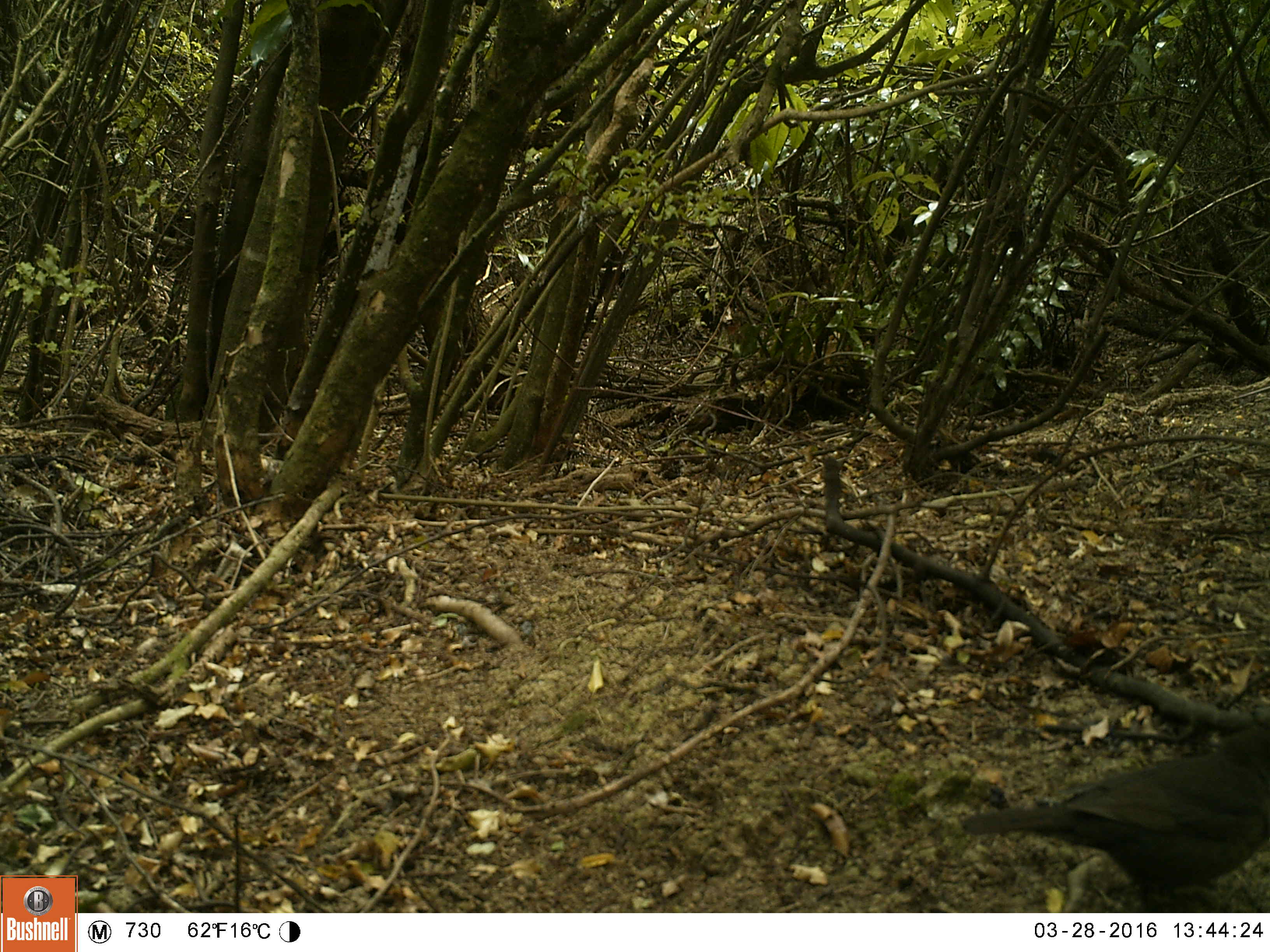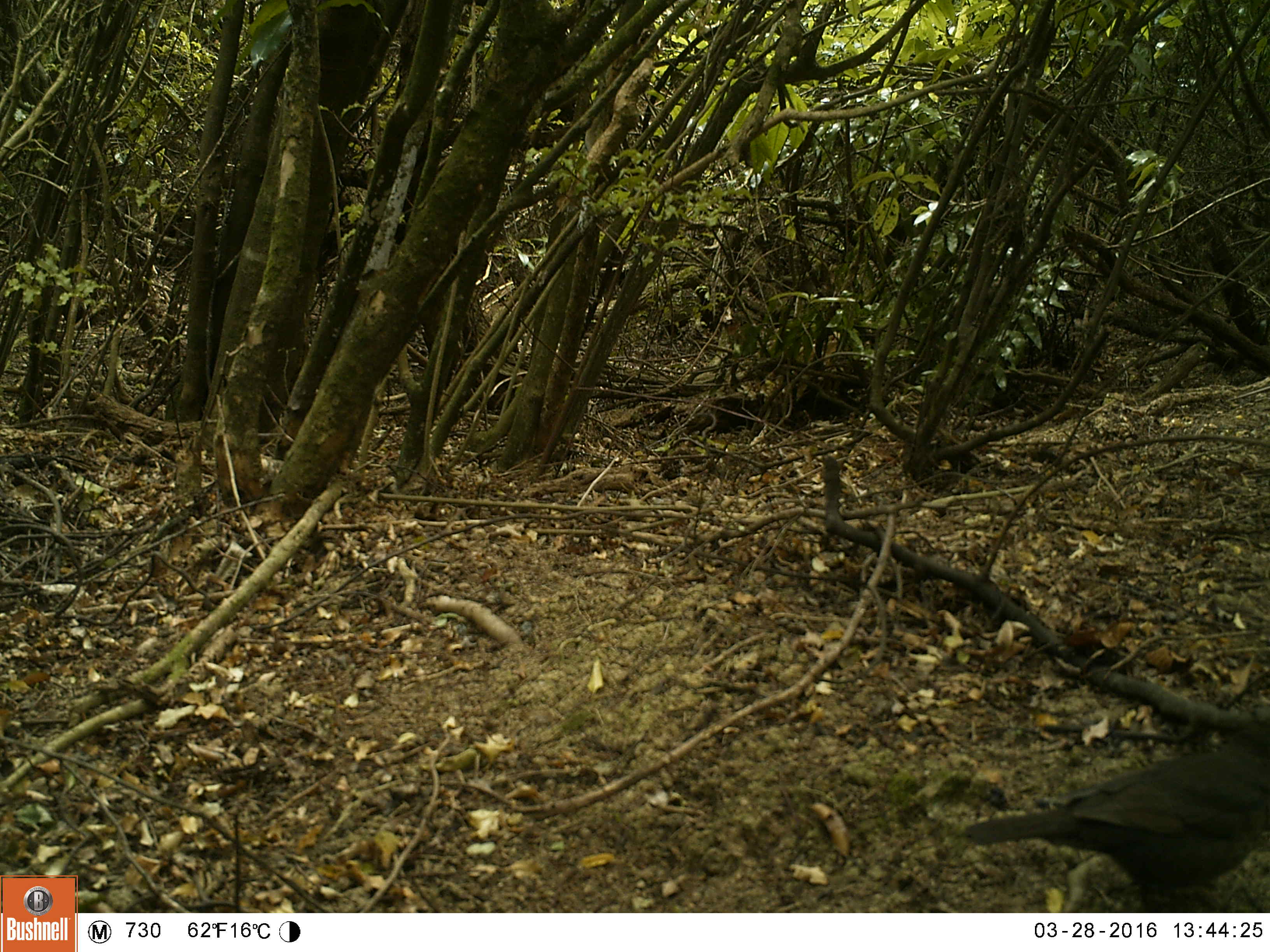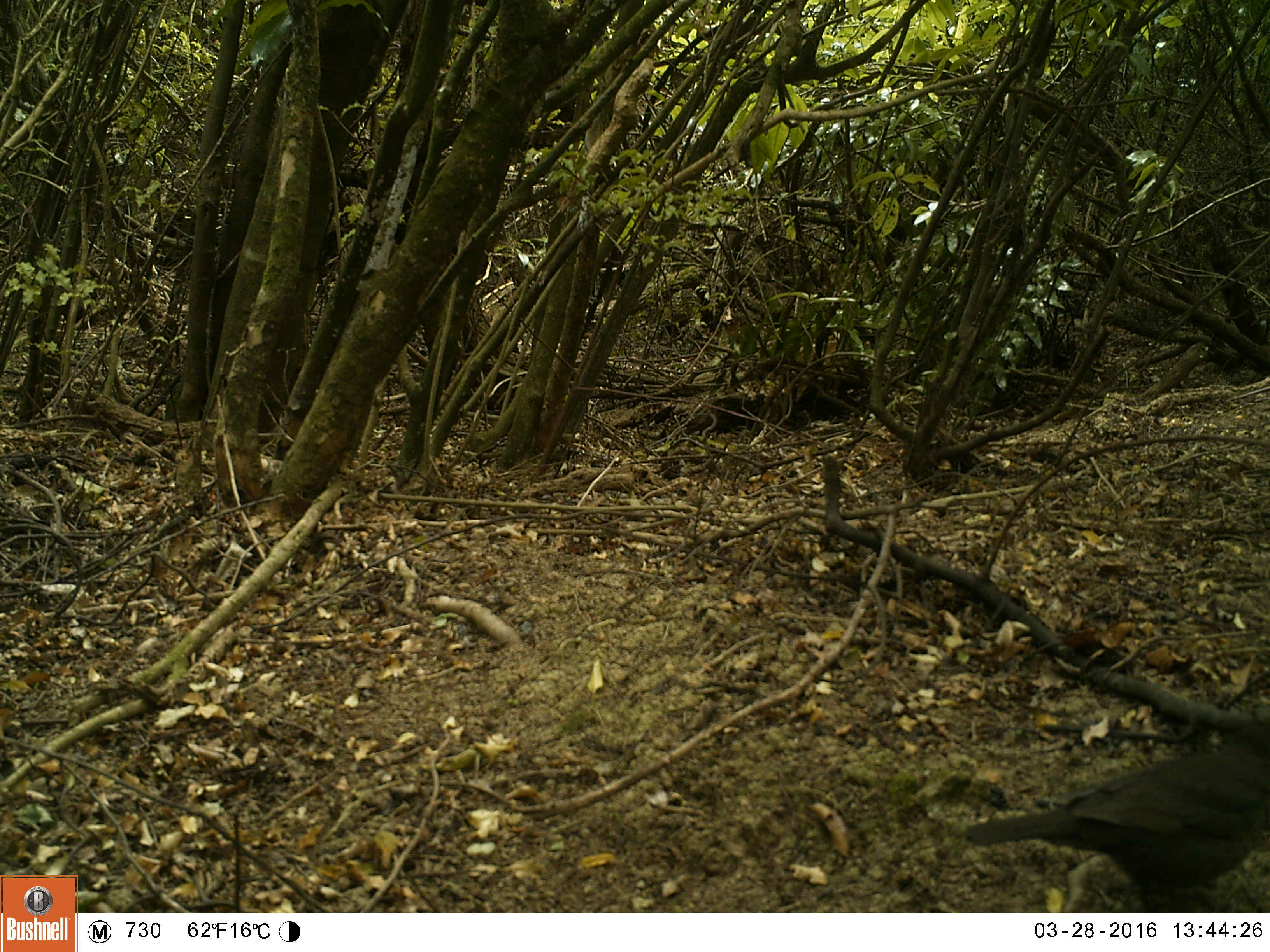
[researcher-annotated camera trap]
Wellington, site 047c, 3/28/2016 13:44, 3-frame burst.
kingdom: Animalia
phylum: Chordata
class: Aves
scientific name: Aves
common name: bird